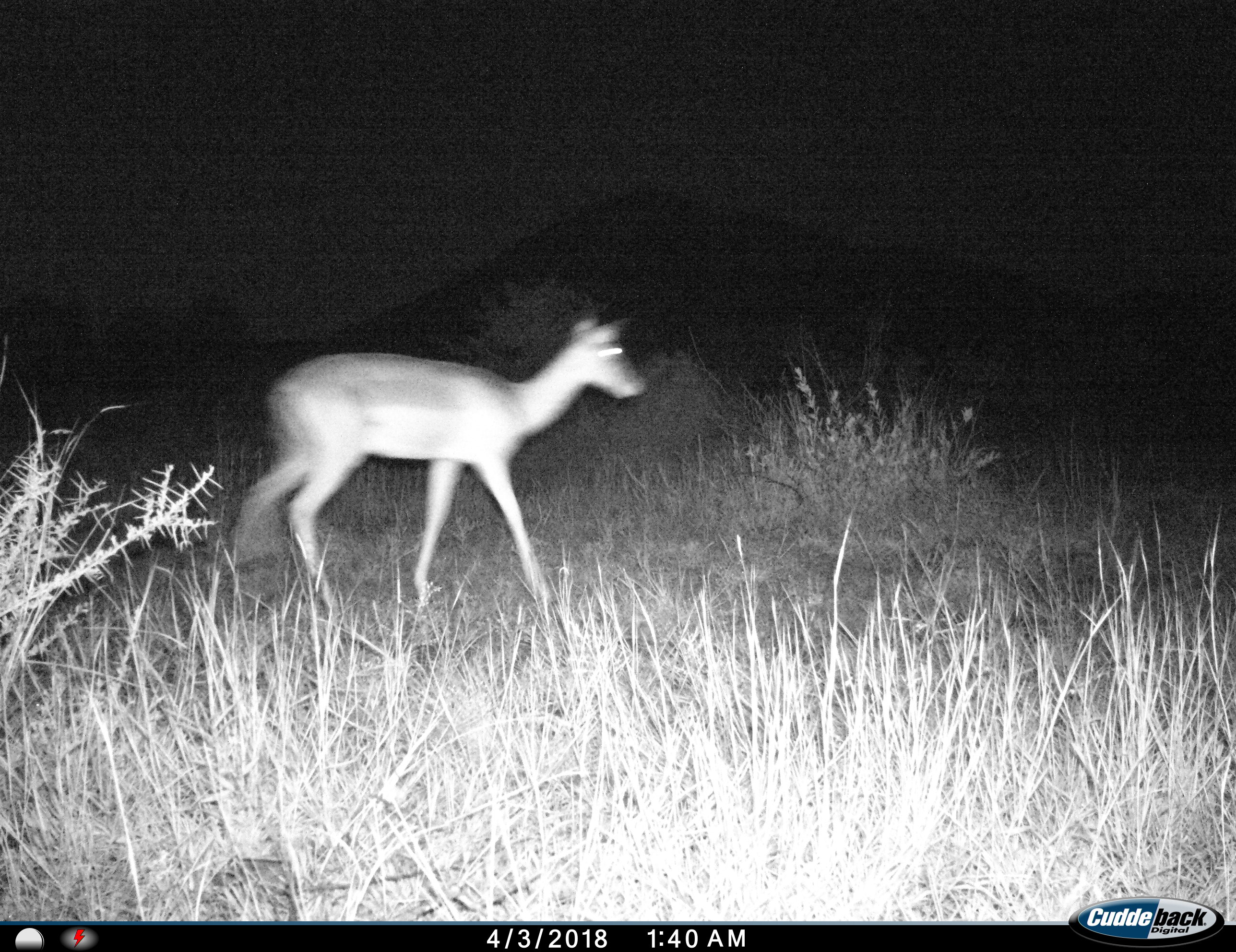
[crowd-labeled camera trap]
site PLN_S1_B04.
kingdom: Animalia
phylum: Chordata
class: Mammalia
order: Artiodactyla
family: Bovidae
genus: Aepyceros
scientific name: Aepyceros melampus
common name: impala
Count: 1.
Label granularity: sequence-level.